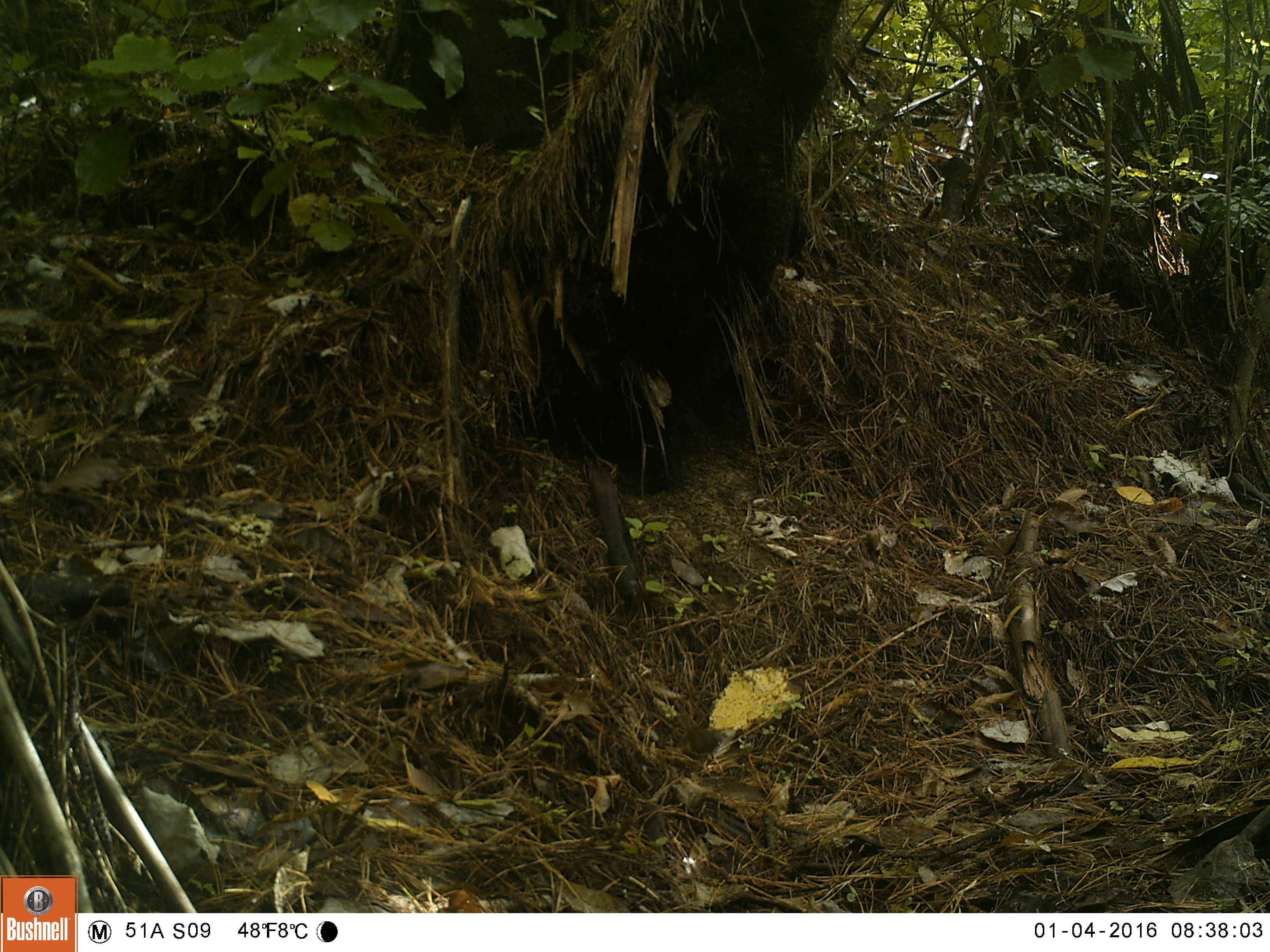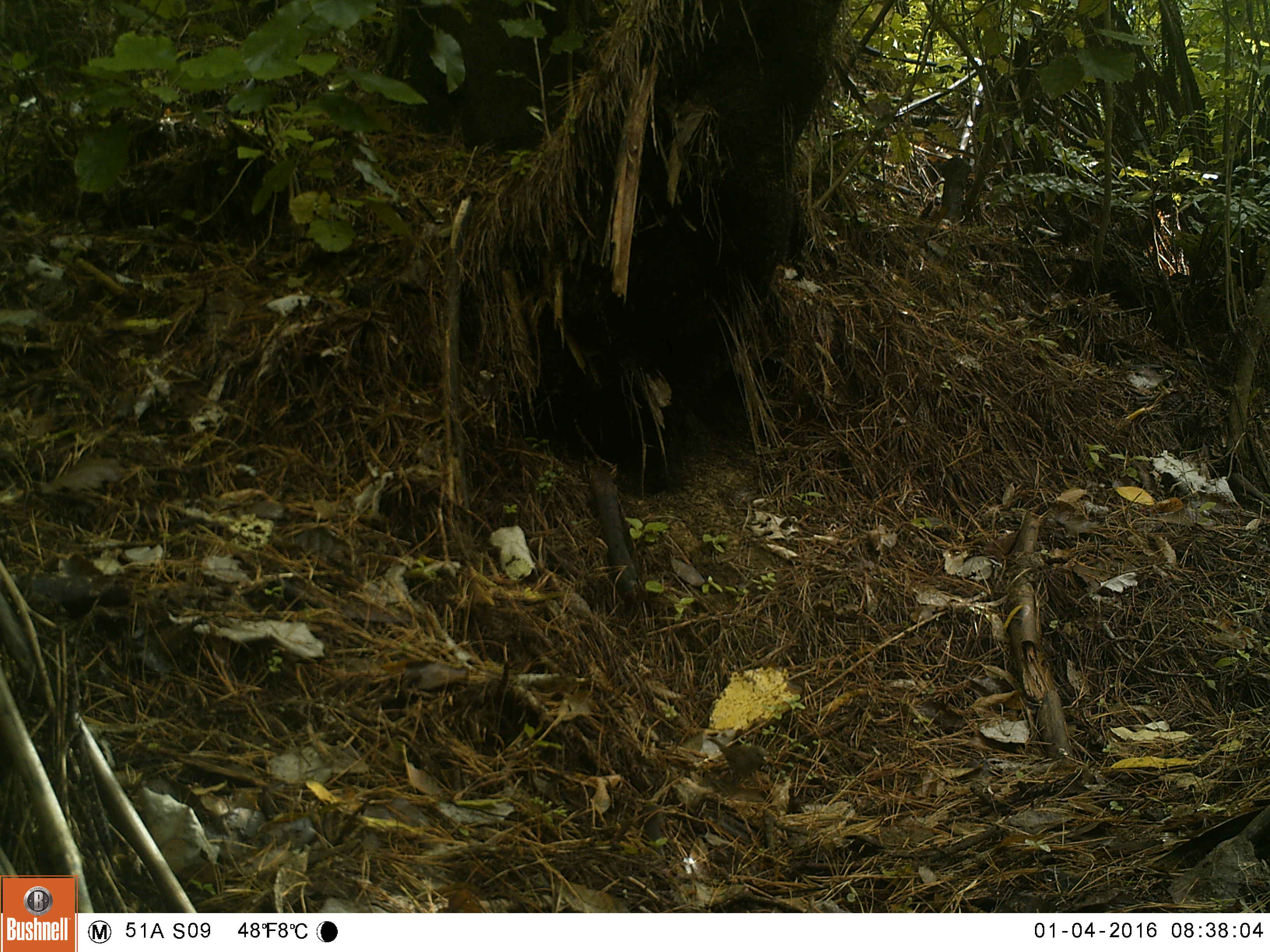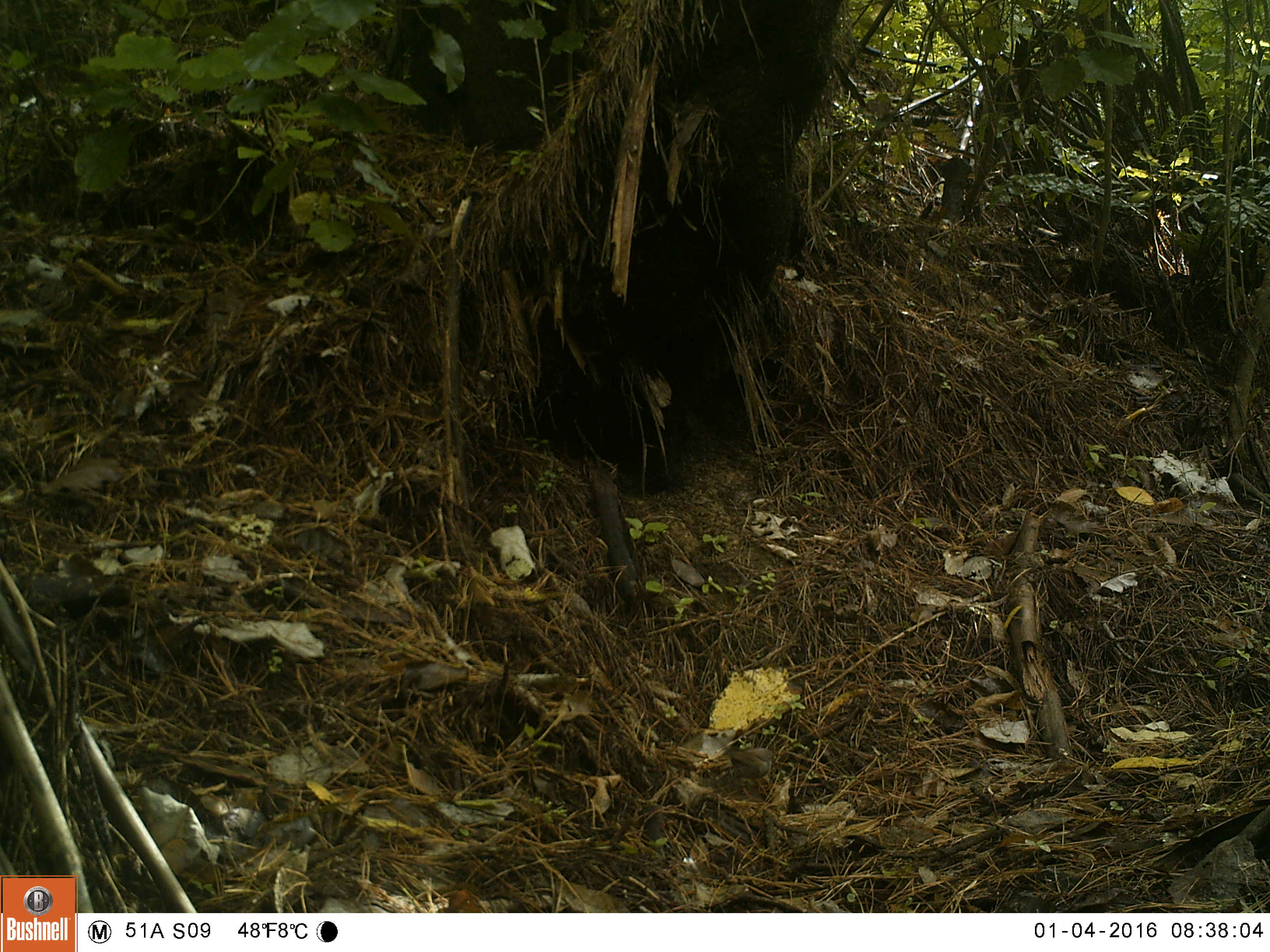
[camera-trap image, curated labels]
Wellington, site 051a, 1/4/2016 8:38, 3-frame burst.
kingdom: Animalia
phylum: Chordata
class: Aves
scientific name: Aves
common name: bird